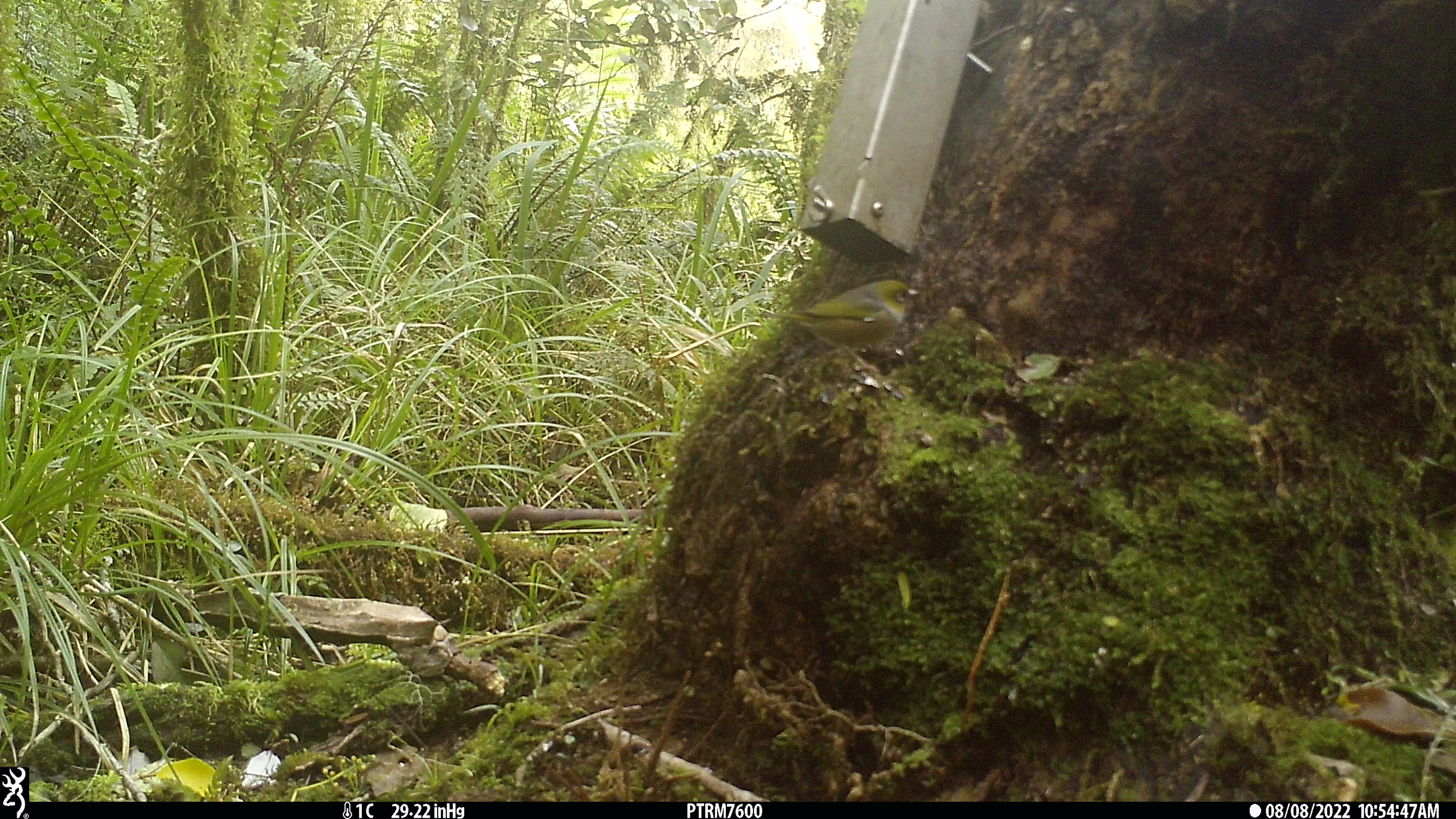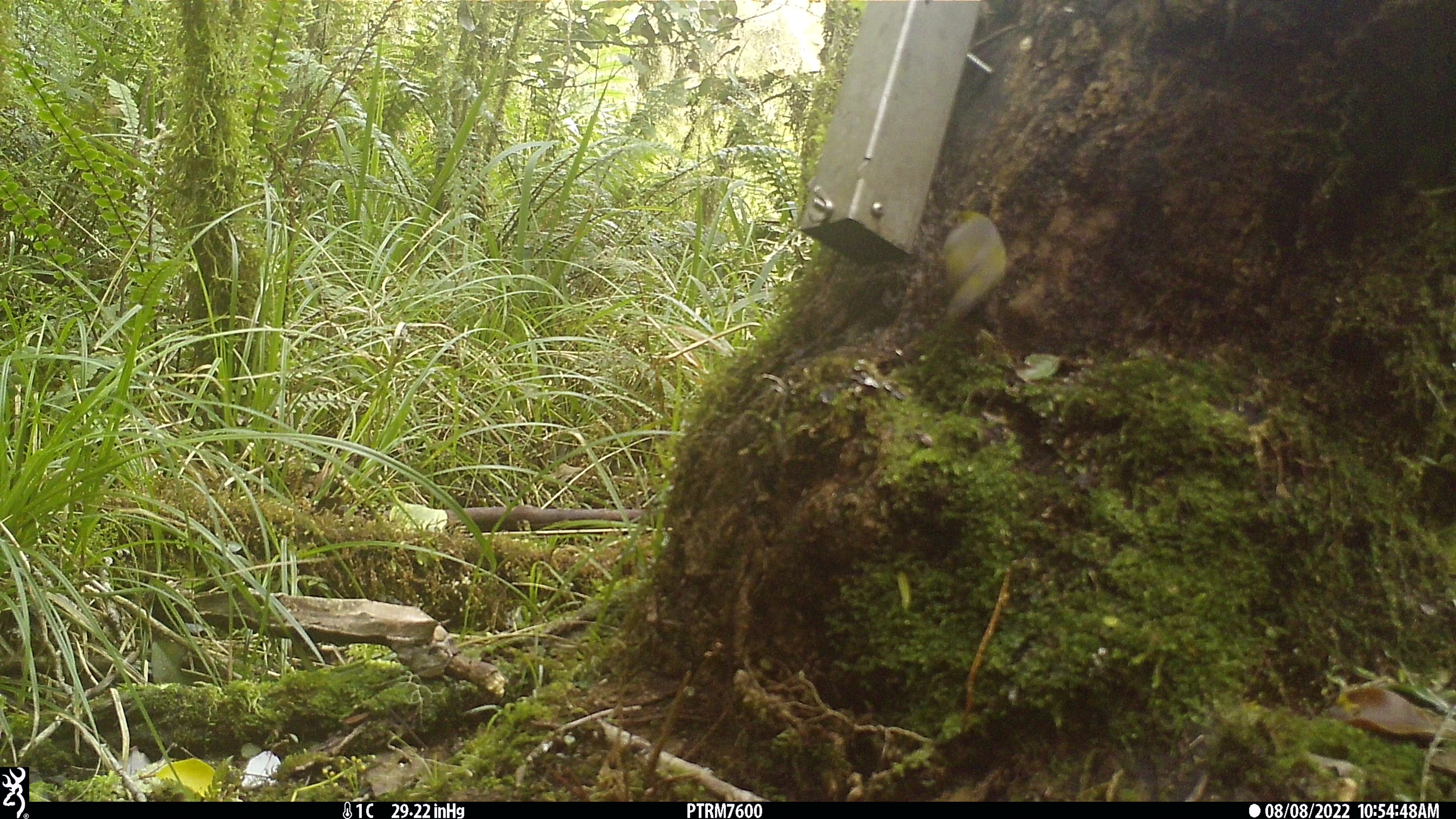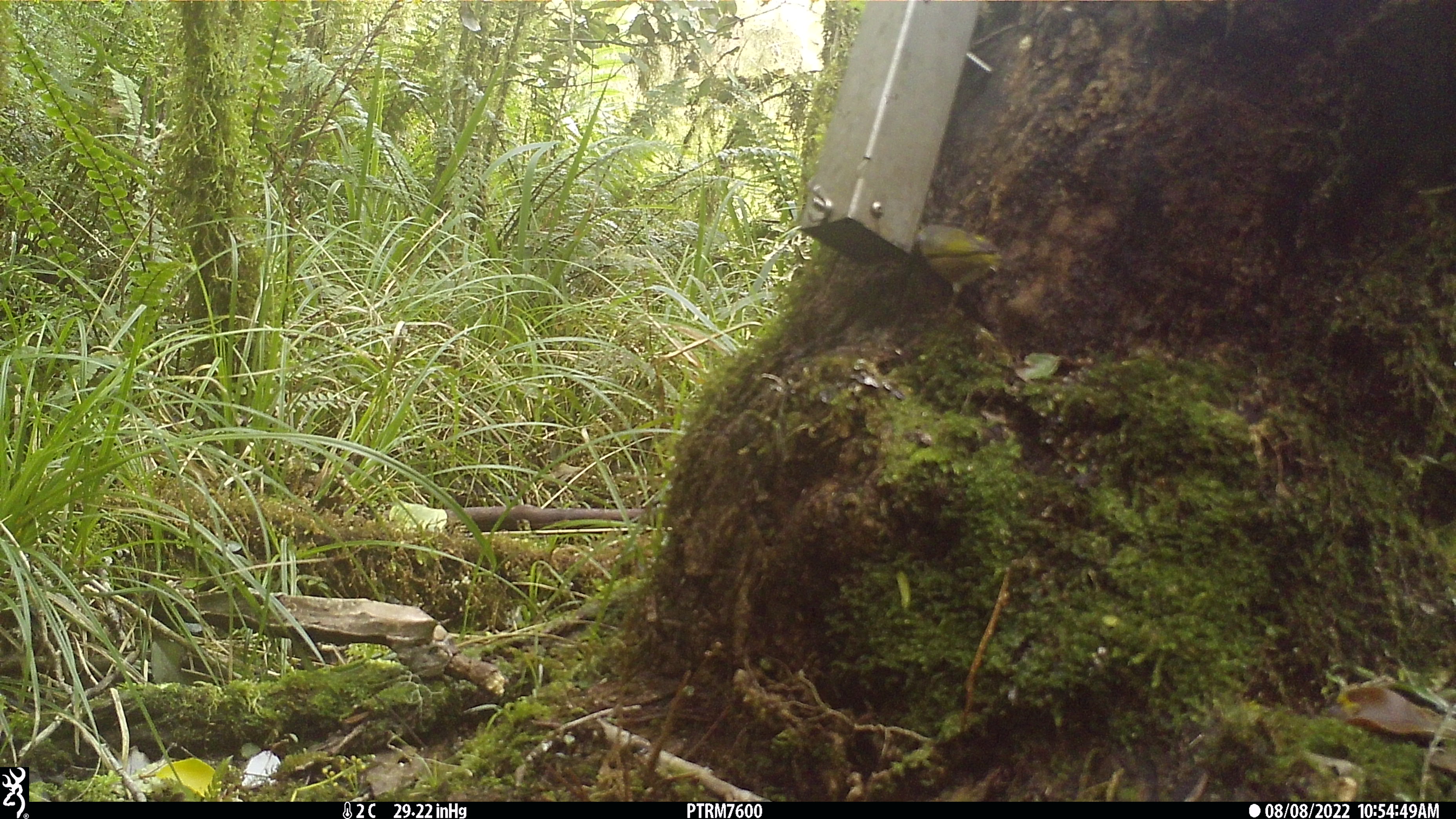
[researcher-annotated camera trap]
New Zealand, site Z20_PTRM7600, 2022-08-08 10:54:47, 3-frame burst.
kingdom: Animalia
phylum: Chordata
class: Aves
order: Passeriformes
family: Zosteropidae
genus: Zosterops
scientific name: Zosterops lateralis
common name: silvereye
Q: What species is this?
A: Silvereye (Zosterops lateralis).